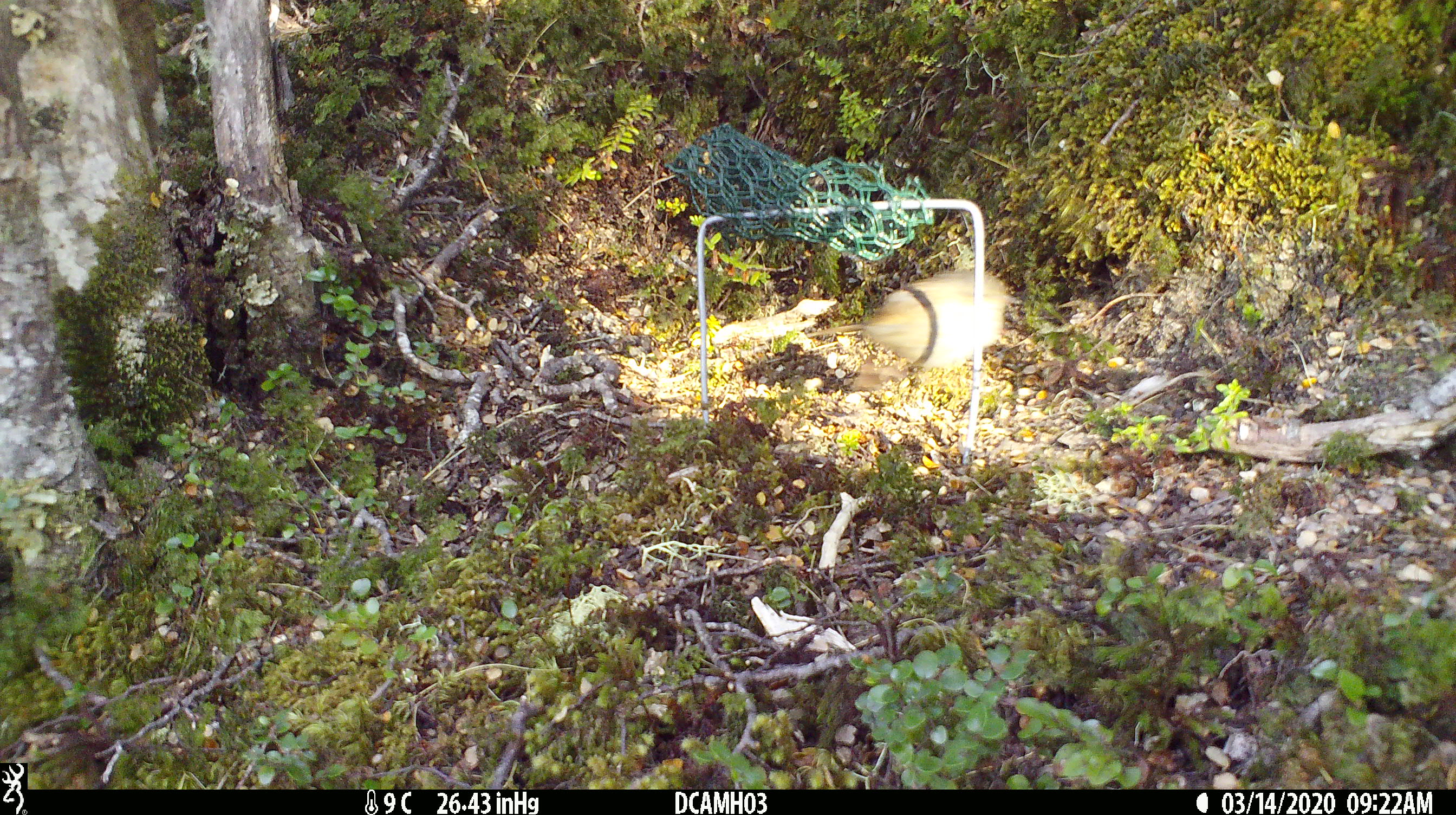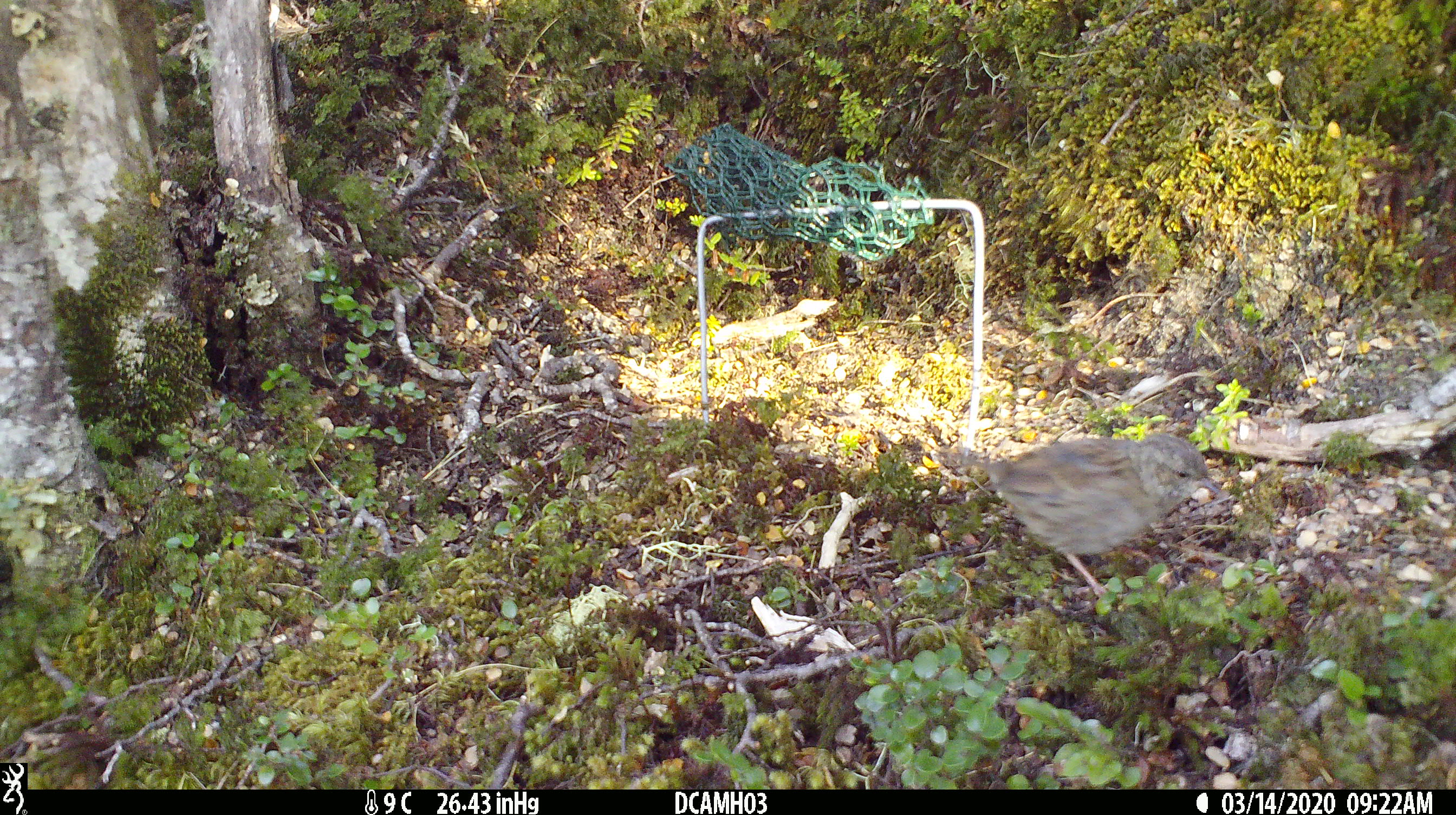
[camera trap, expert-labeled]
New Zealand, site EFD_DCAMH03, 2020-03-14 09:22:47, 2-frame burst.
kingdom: Animalia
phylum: Chordata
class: Aves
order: Passeriformes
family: Prunellidae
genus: Prunella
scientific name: Prunella modularis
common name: dunnock